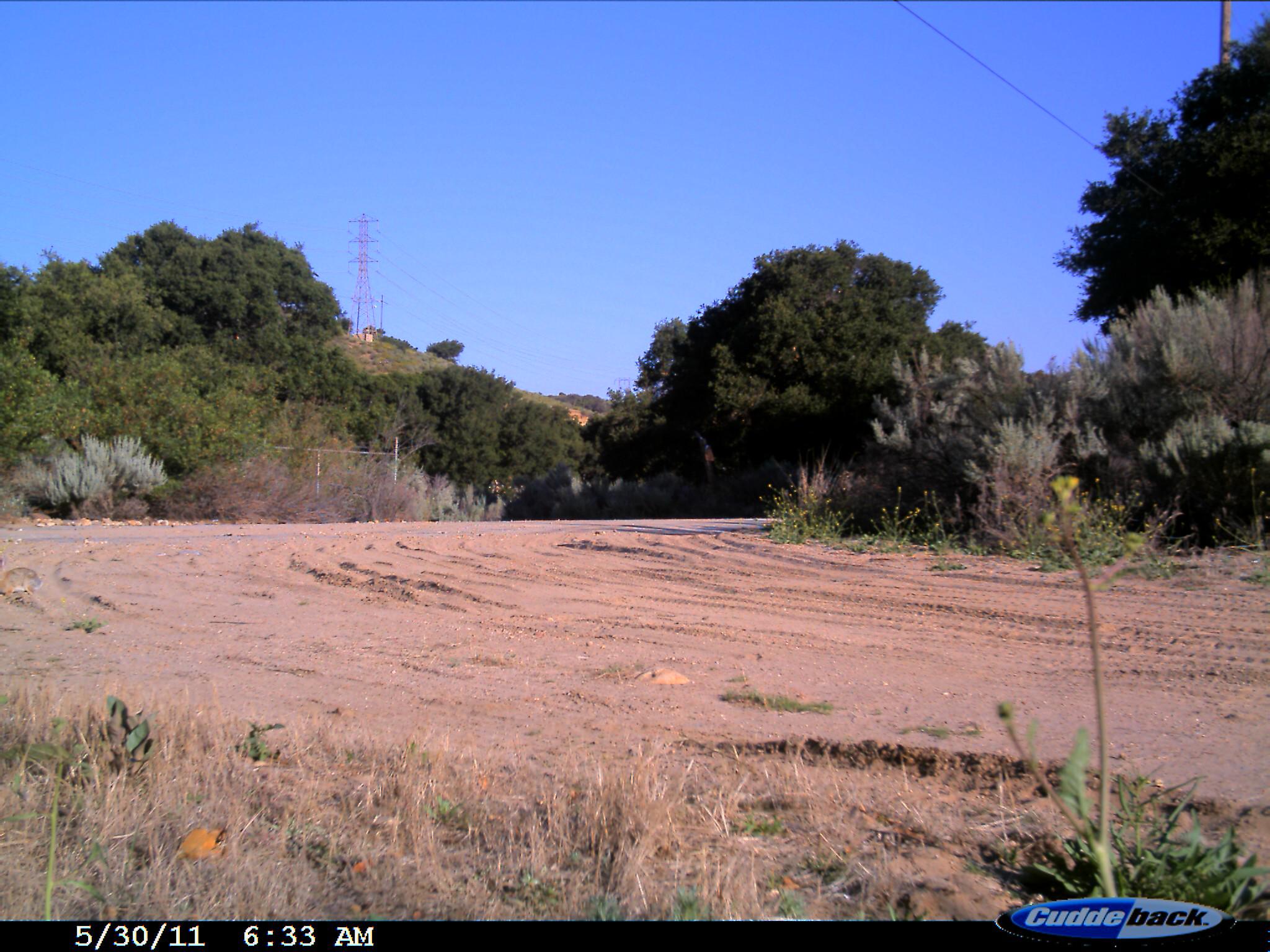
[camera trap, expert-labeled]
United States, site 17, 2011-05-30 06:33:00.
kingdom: Animalia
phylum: Chordata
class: Mammalia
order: Lagomorpha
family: Leporidae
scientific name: Leporidae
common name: rabbits and hares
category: rabbit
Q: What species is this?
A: Rabbit (rabbits and hares) (Leporidae).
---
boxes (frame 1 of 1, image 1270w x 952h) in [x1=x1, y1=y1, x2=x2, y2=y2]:
rabbit: [x1=0, y1=554, x2=44, y2=596]